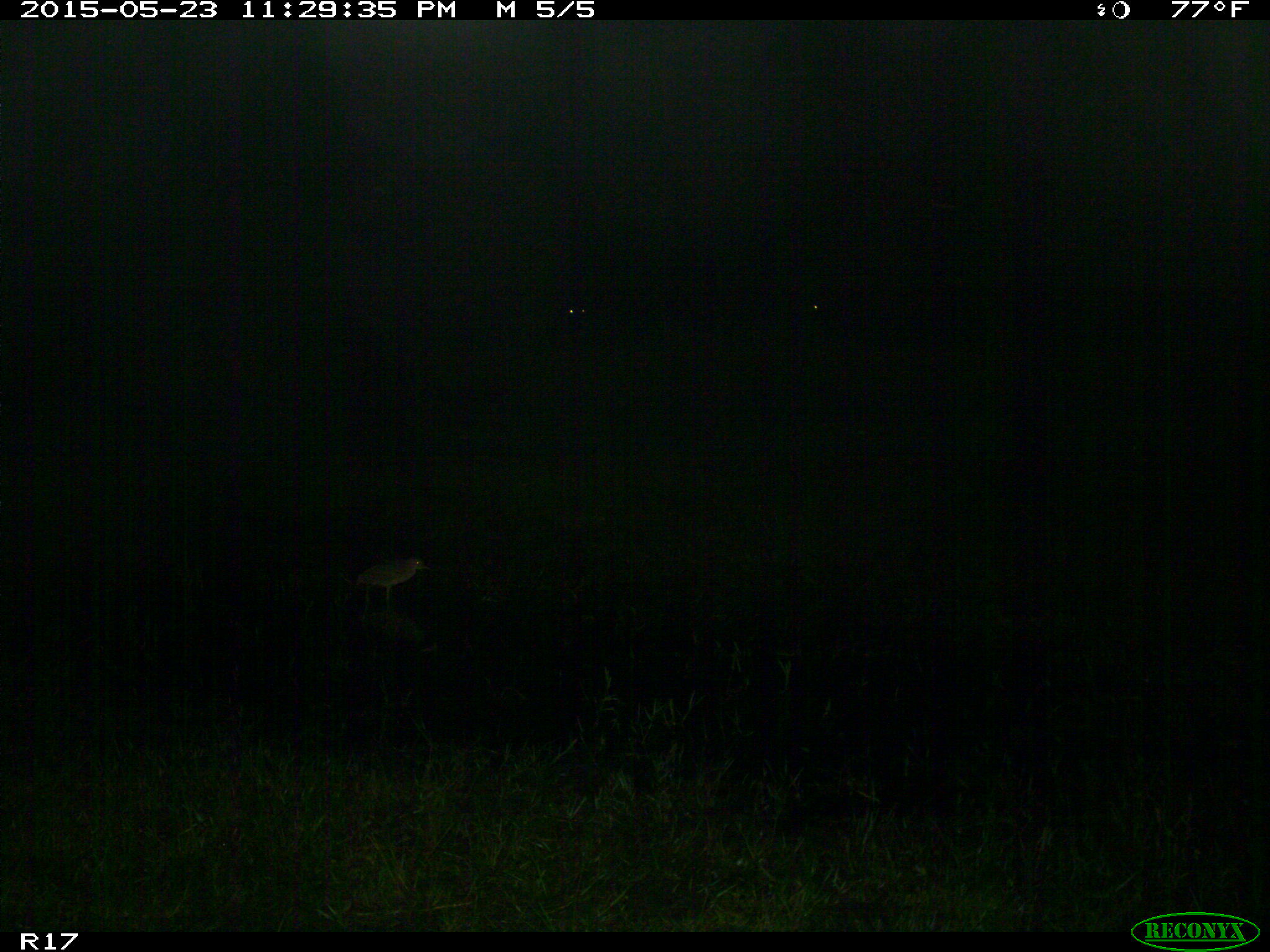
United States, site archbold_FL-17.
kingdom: Animalia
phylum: Chordata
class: Aves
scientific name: Aves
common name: birds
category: unidentified bird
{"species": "unidentified bird (birds) (Aves)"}